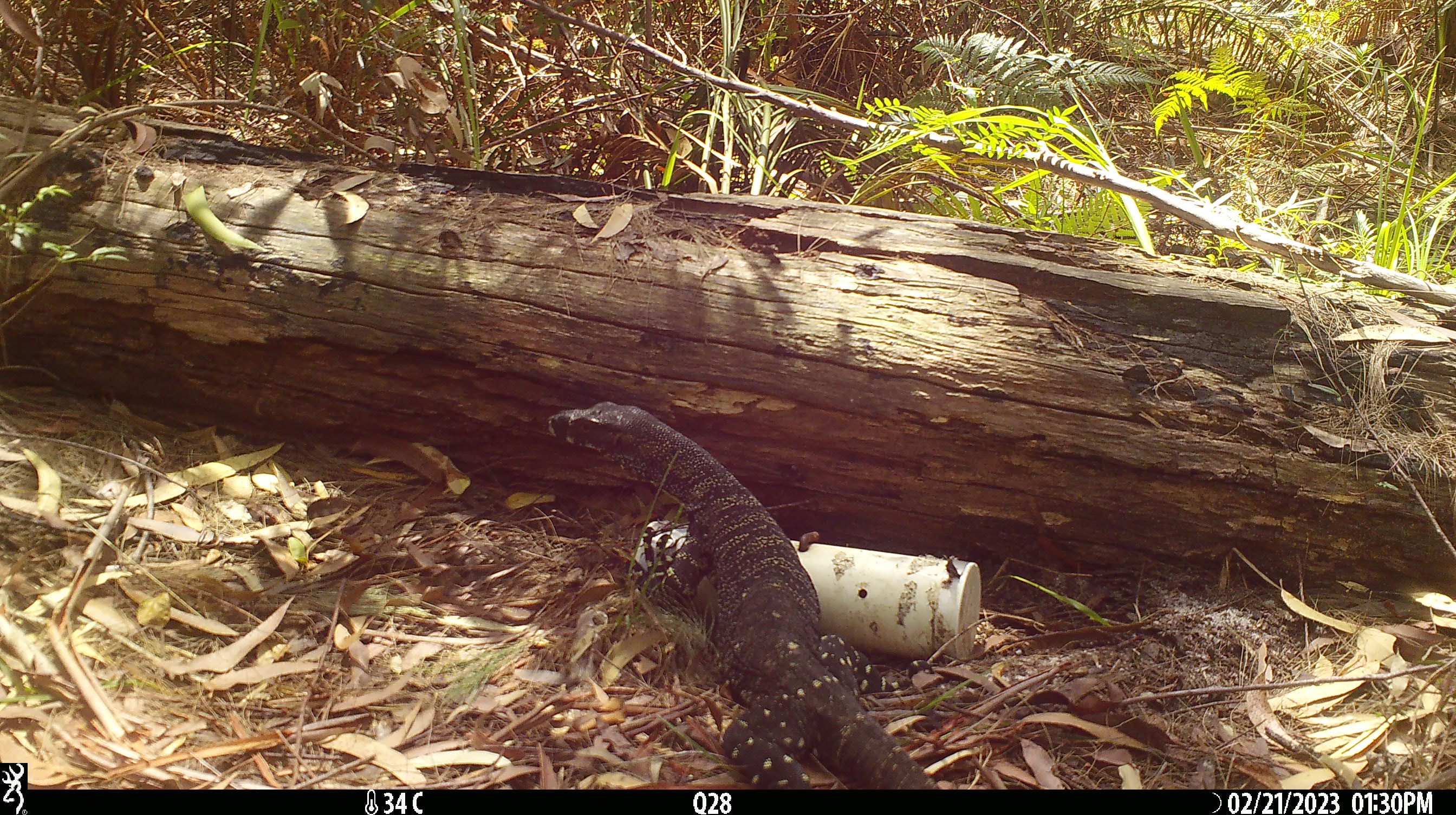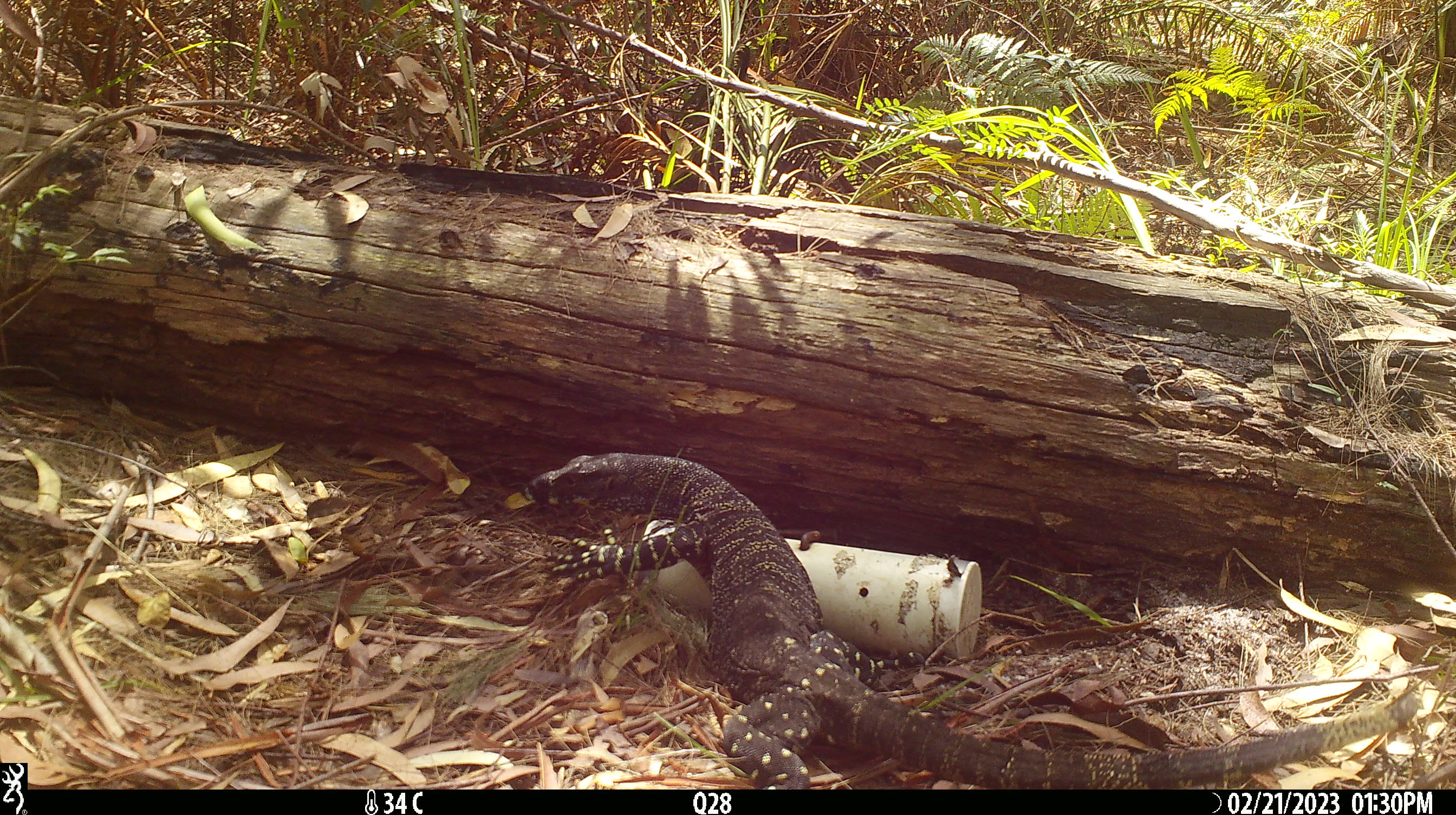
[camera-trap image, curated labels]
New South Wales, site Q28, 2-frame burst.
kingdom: Animalia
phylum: Chordata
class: Reptilia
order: Squamata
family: Varanidae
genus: Varanus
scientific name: Varanus varius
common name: lace monitor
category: goanna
Goanna (lace monitor) (Varanus varius).